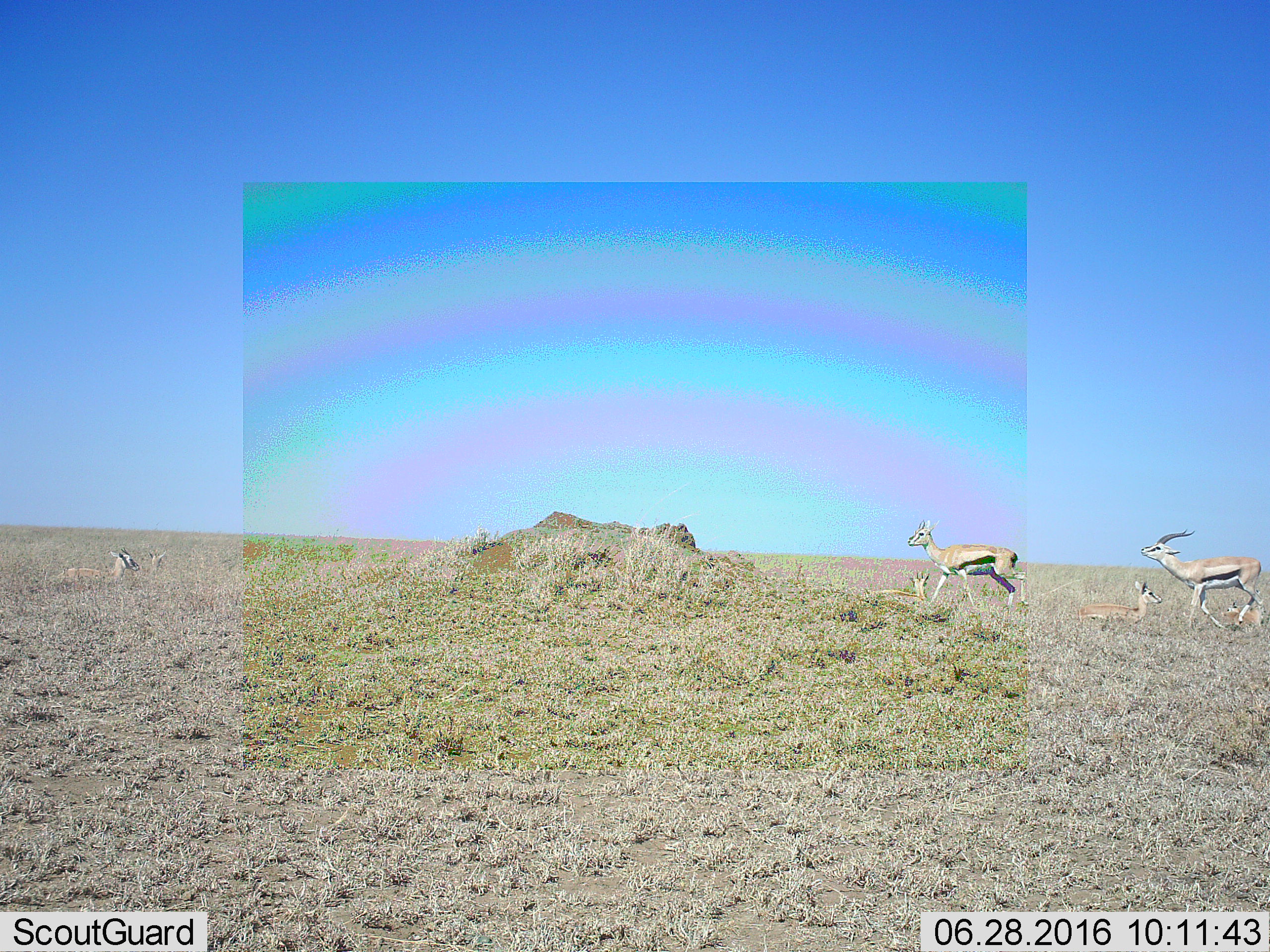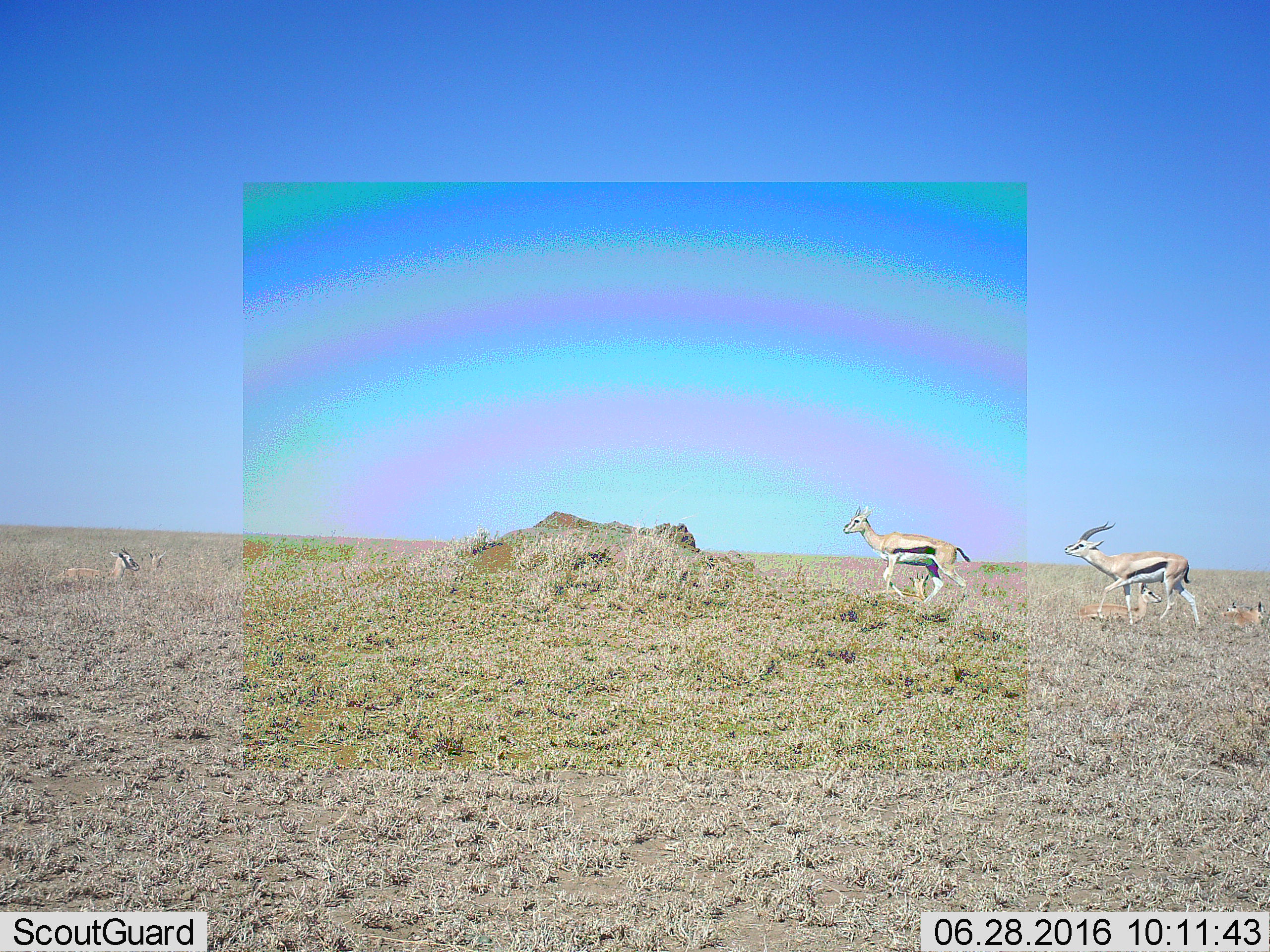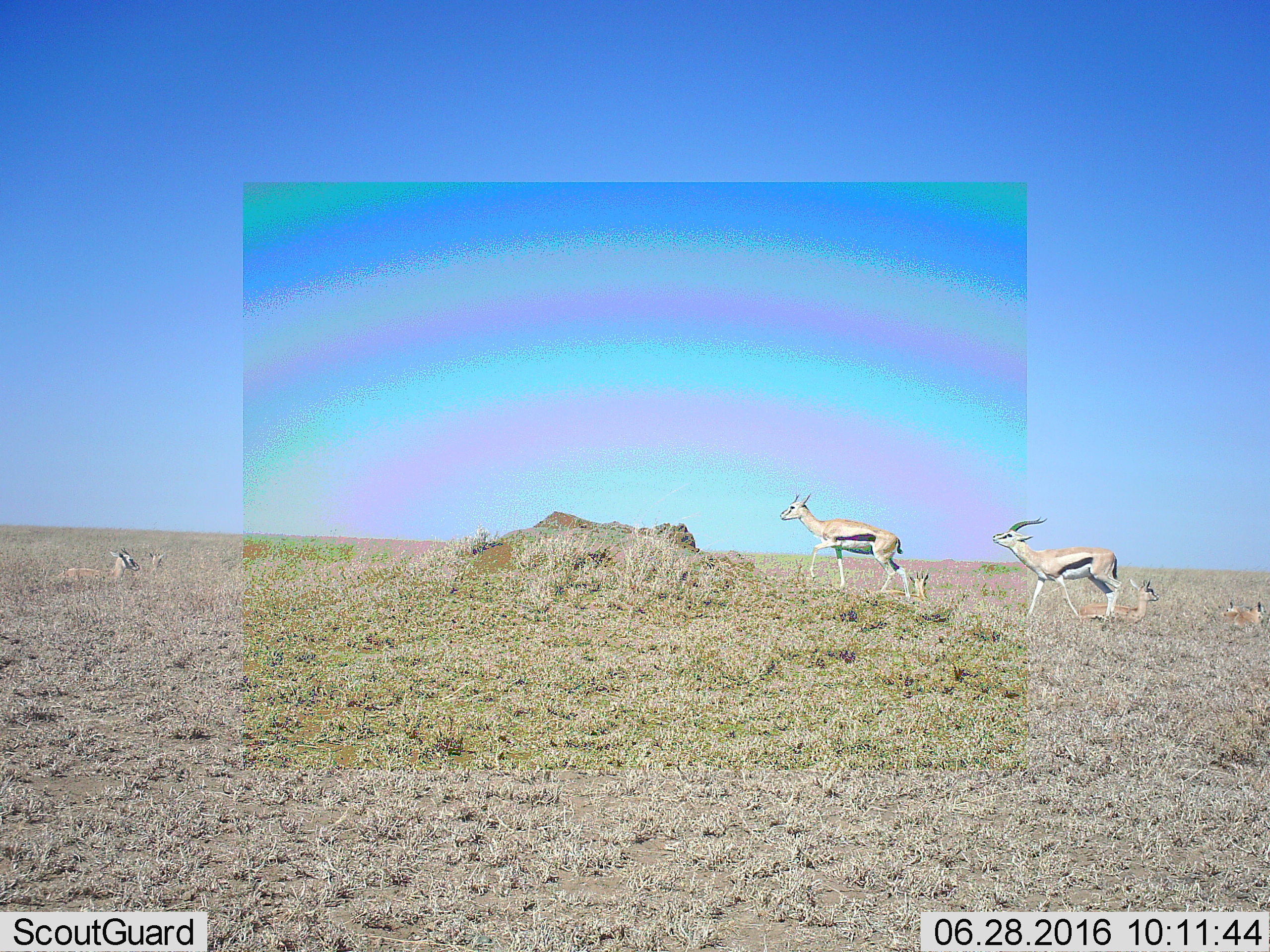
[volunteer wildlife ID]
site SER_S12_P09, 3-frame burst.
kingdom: Animalia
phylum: Chordata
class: Mammalia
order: Artiodactyla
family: Bovidae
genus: Eudorcas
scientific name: Eudorcas thomsonii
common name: thomson's gazelle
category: gazellethomsons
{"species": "gazellethomsons (thomson's gazelle) (Eudorcas thomsonii)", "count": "7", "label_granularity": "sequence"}